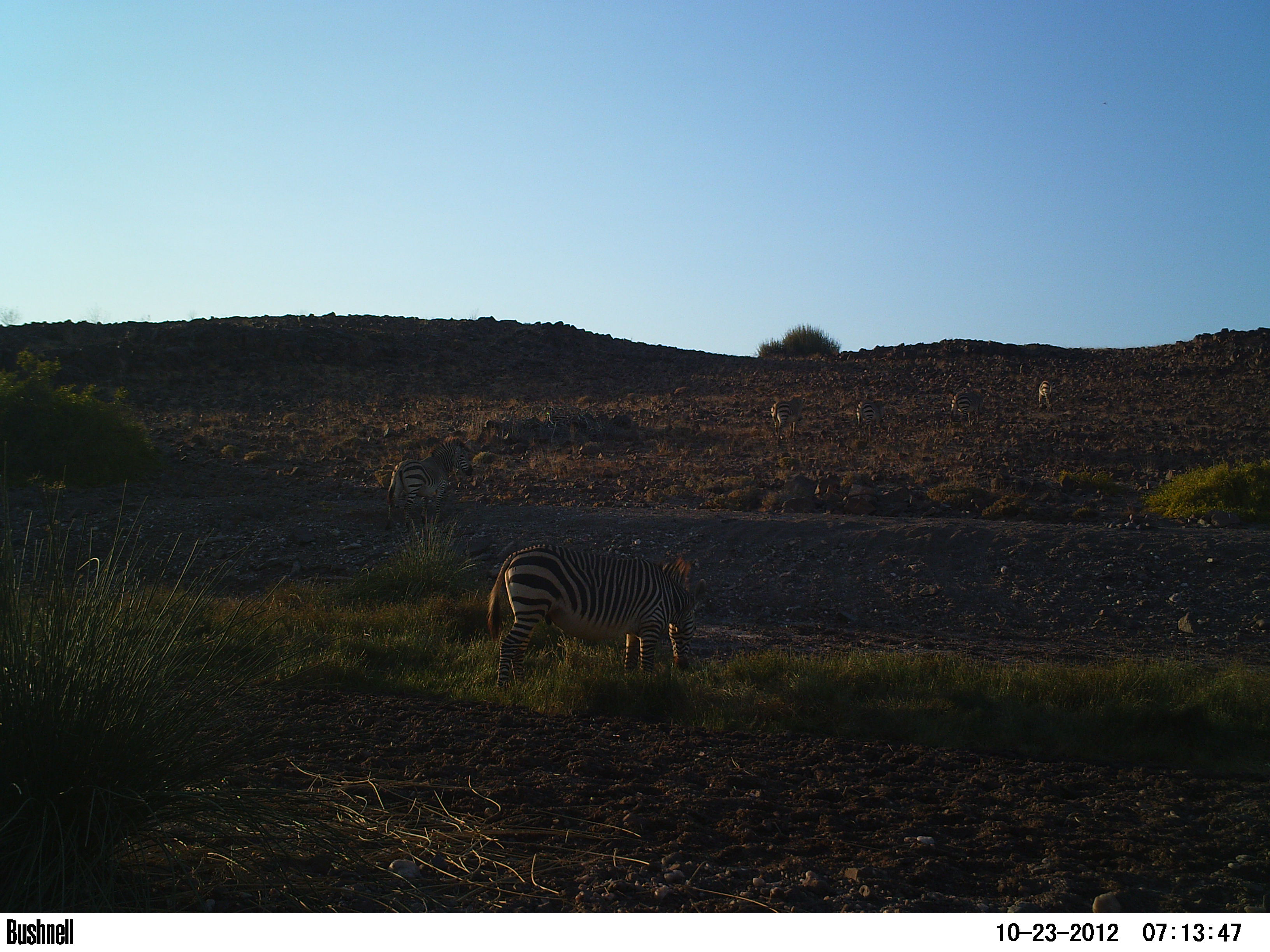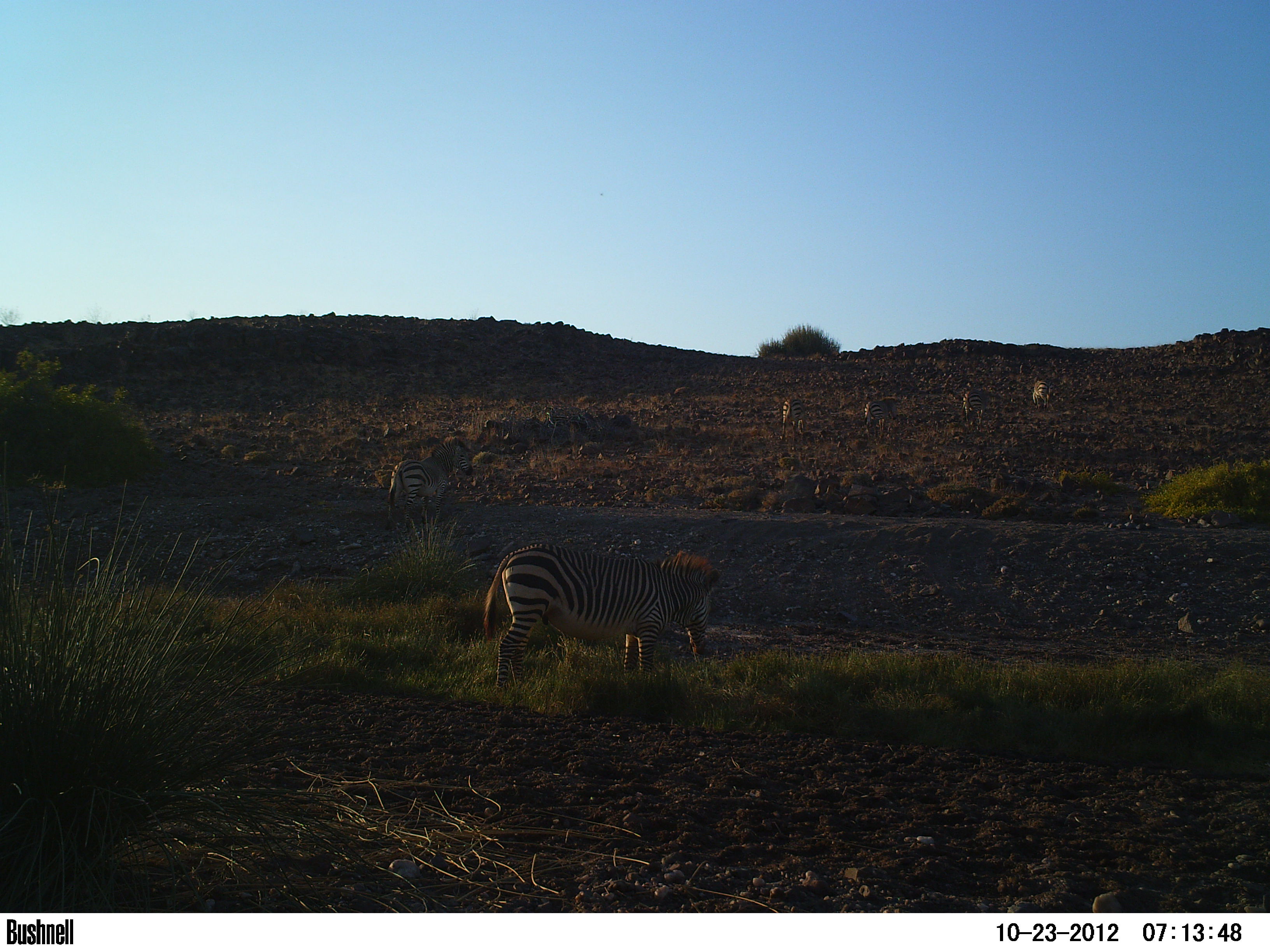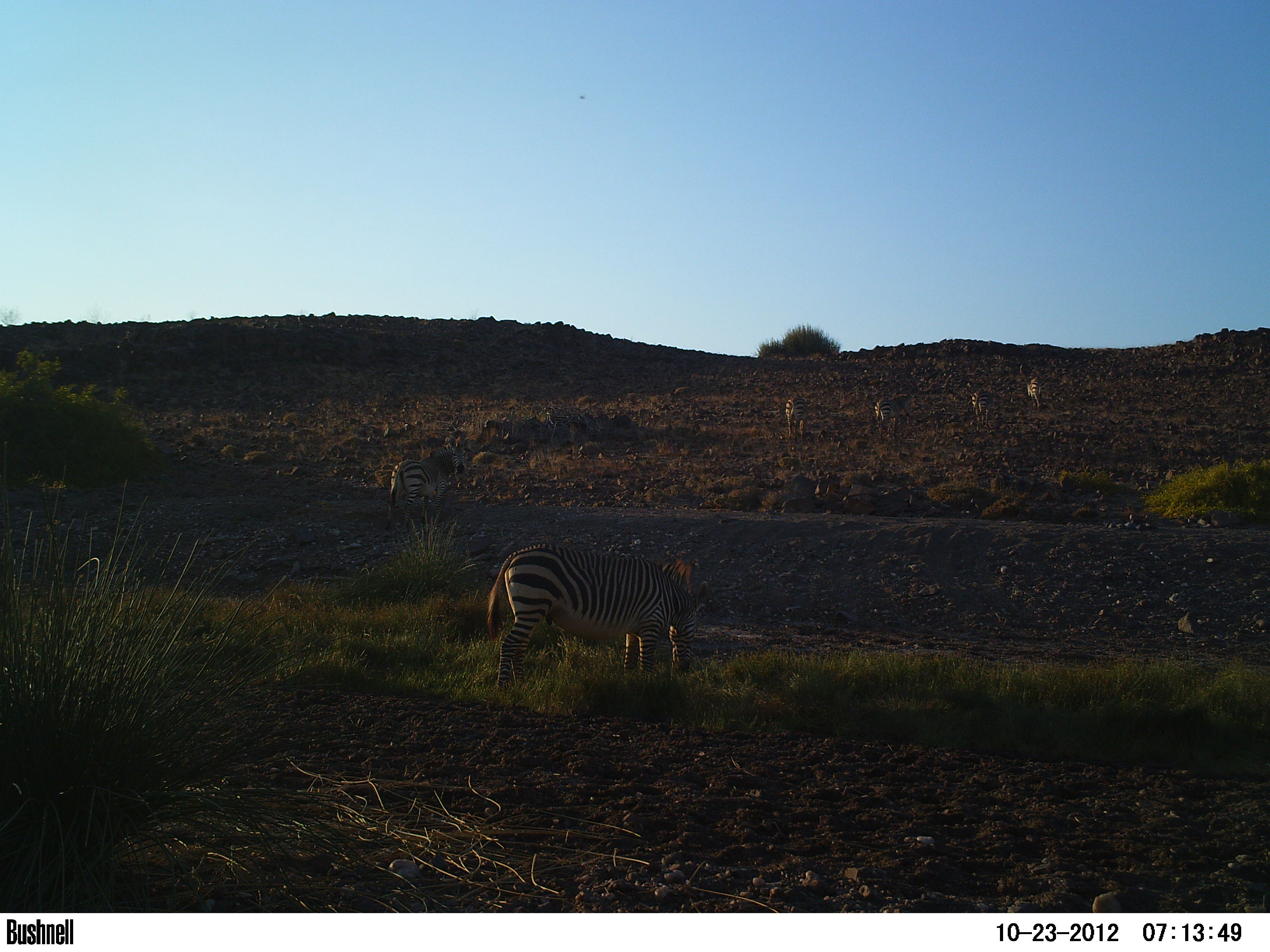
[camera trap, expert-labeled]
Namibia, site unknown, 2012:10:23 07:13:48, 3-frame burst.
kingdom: Animalia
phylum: Chordata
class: Mammalia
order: Perissodactyla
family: Equidae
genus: Equus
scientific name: Equus zebra hartmannae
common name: hartmann's mountain zebra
Equus zebra hartmannae (hartmann's mountain zebra).